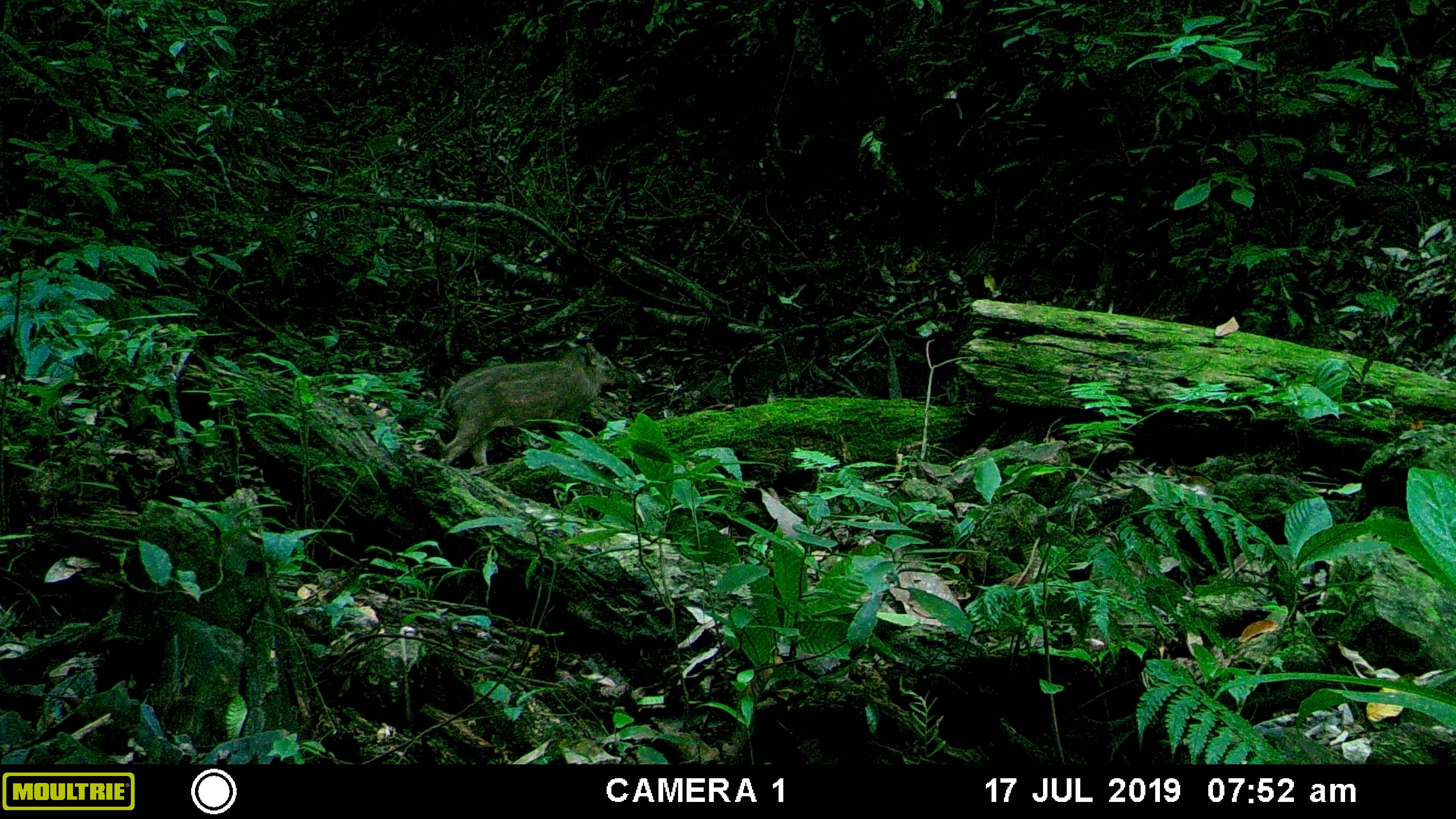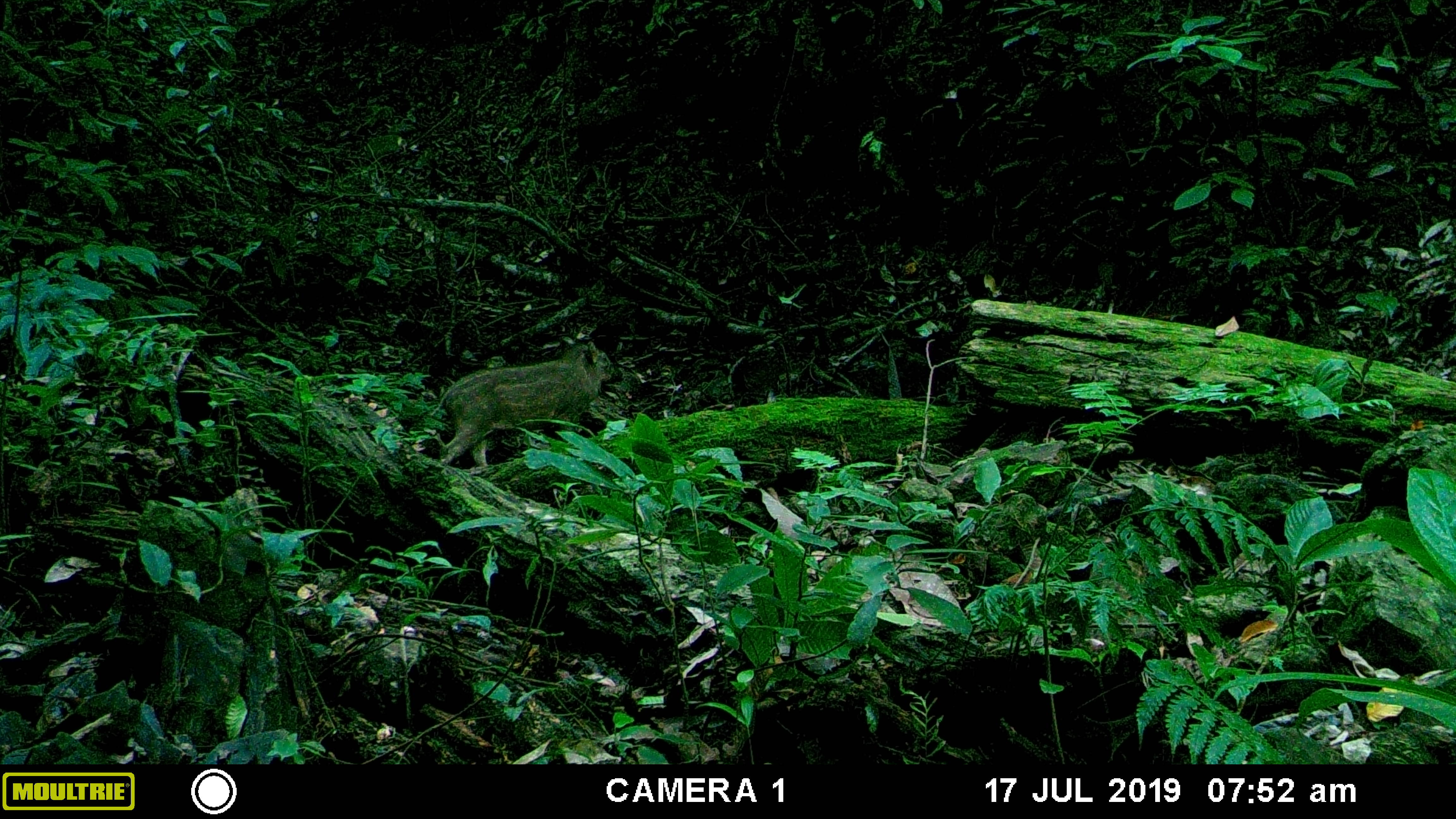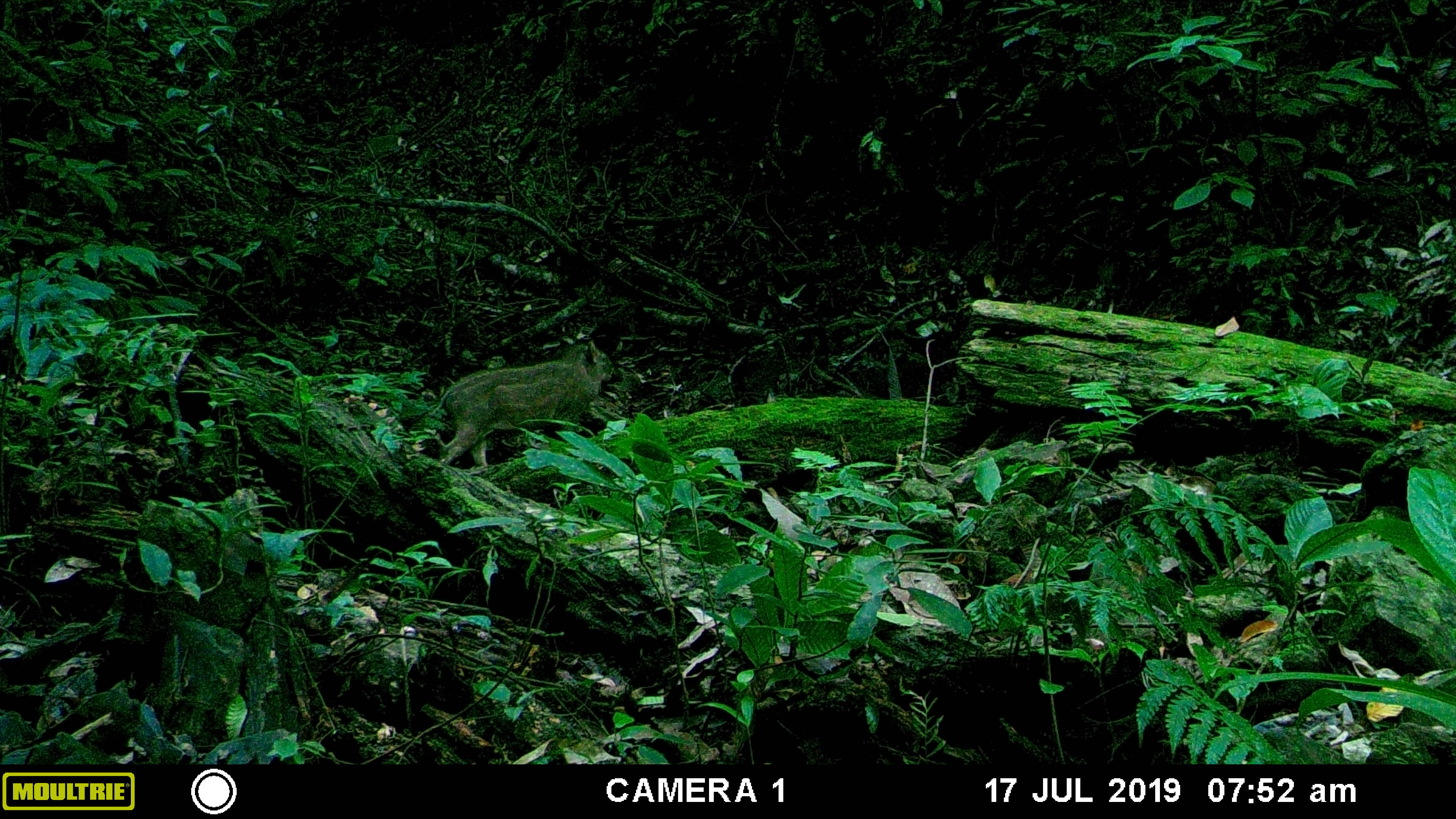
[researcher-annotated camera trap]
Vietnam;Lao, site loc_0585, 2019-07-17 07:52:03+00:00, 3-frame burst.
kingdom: Animalia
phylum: Chordata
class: Mammalia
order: Artiodactyla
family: Suidae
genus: Sus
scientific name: Sus scrofa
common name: eurasian wild pig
Eurasian wild pig (Sus scrofa). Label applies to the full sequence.